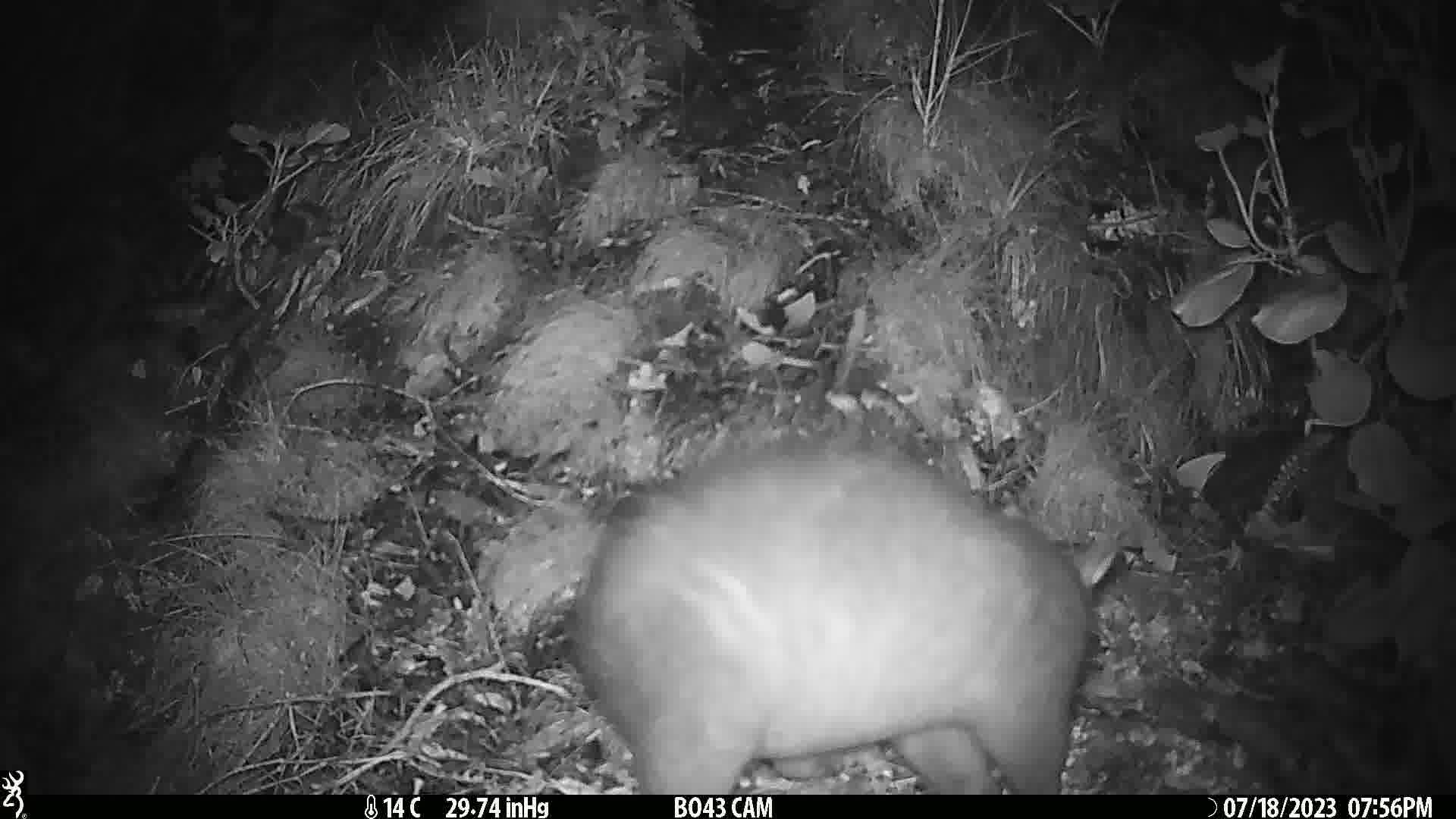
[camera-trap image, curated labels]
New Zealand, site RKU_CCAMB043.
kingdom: Animalia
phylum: Chordata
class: Mammalia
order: Diprotodontia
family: Phalangeridae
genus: Trichosurus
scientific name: Trichosurus vulpecula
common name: common brushtail possum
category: possum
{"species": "possum (common brushtail possum) (Trichosurus vulpecula)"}